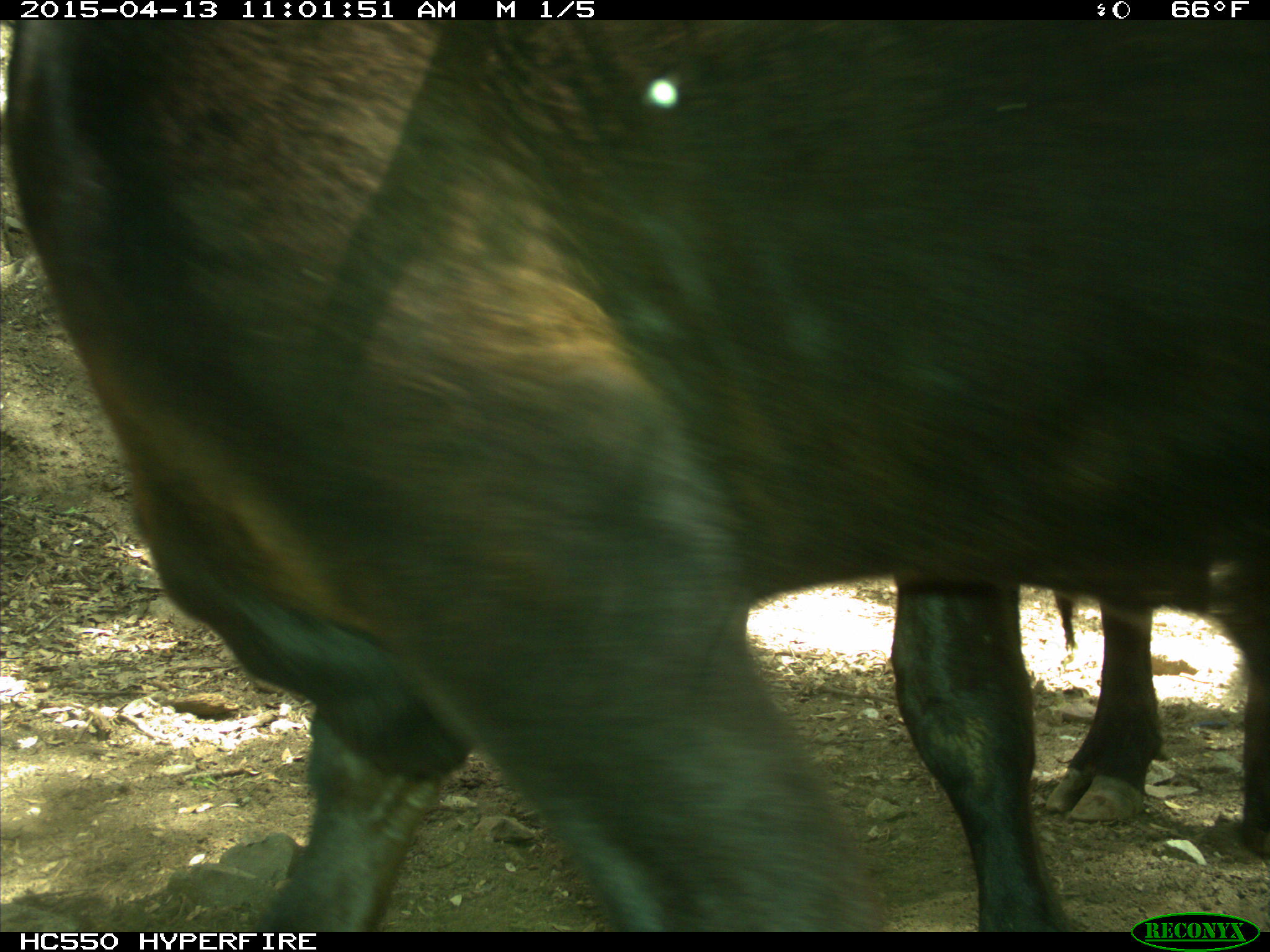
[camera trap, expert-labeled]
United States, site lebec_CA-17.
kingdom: Animalia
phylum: Chordata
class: Mammalia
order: Artiodactyla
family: Bovidae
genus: Bos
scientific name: Bos taurus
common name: domestic cow